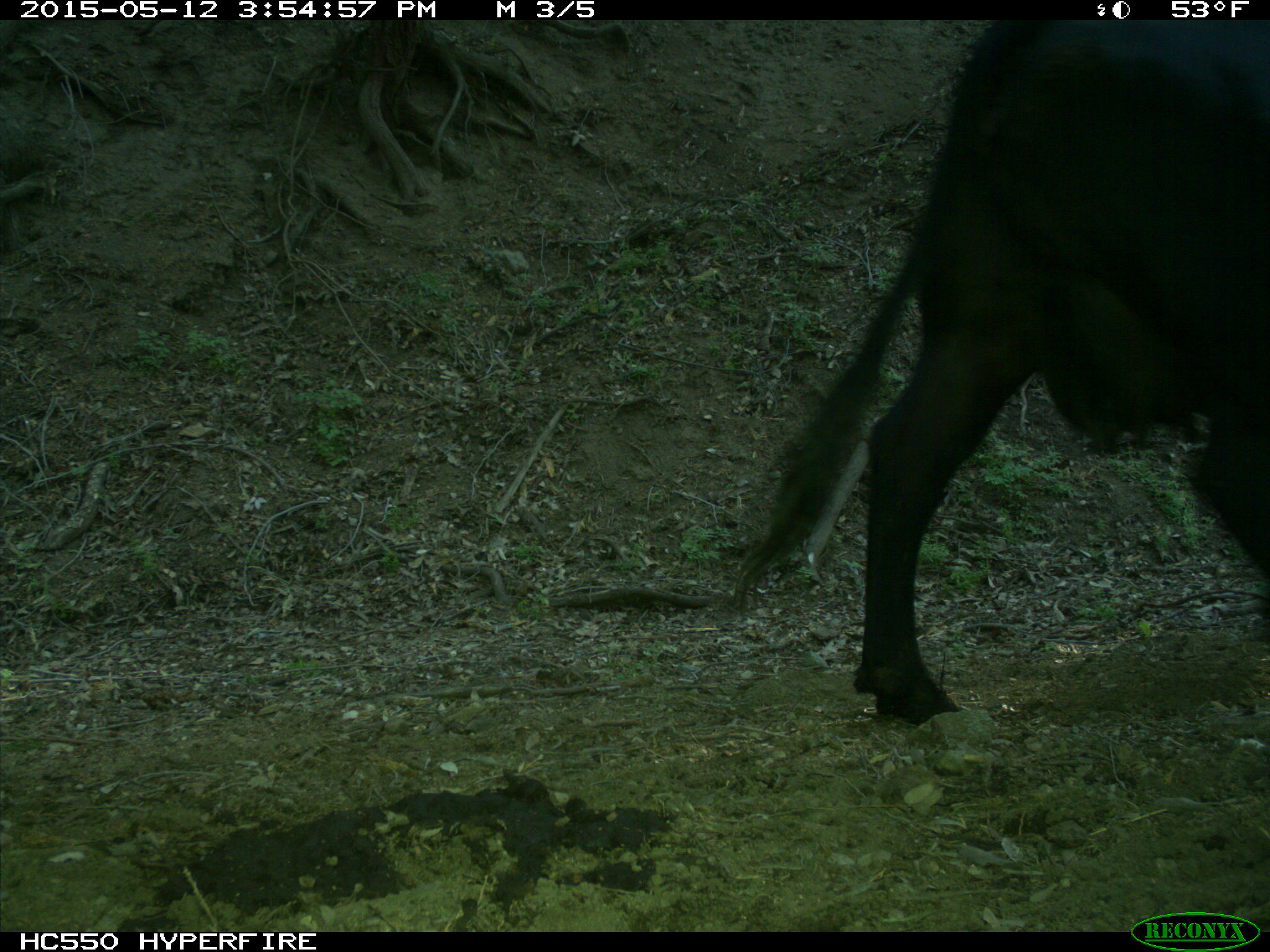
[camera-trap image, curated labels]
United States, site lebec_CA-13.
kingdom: Animalia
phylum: Chordata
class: Mammalia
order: Artiodactyla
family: Bovidae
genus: Bos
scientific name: Bos taurus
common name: domestic cow